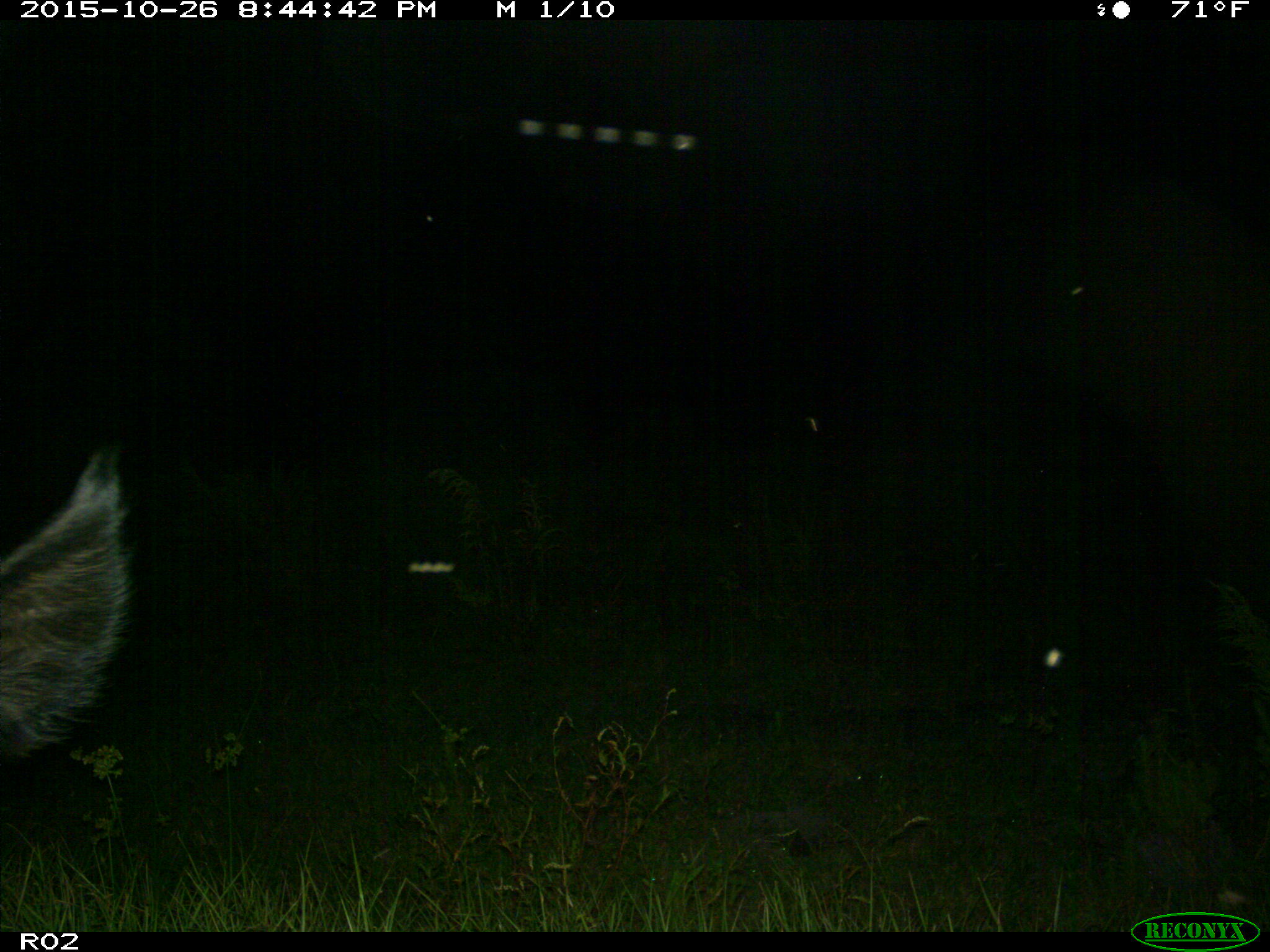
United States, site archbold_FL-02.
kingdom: Animalia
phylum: Chordata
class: Mammalia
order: Artiodactyla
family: Suidae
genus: Sus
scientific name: Sus scrofa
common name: wild boar